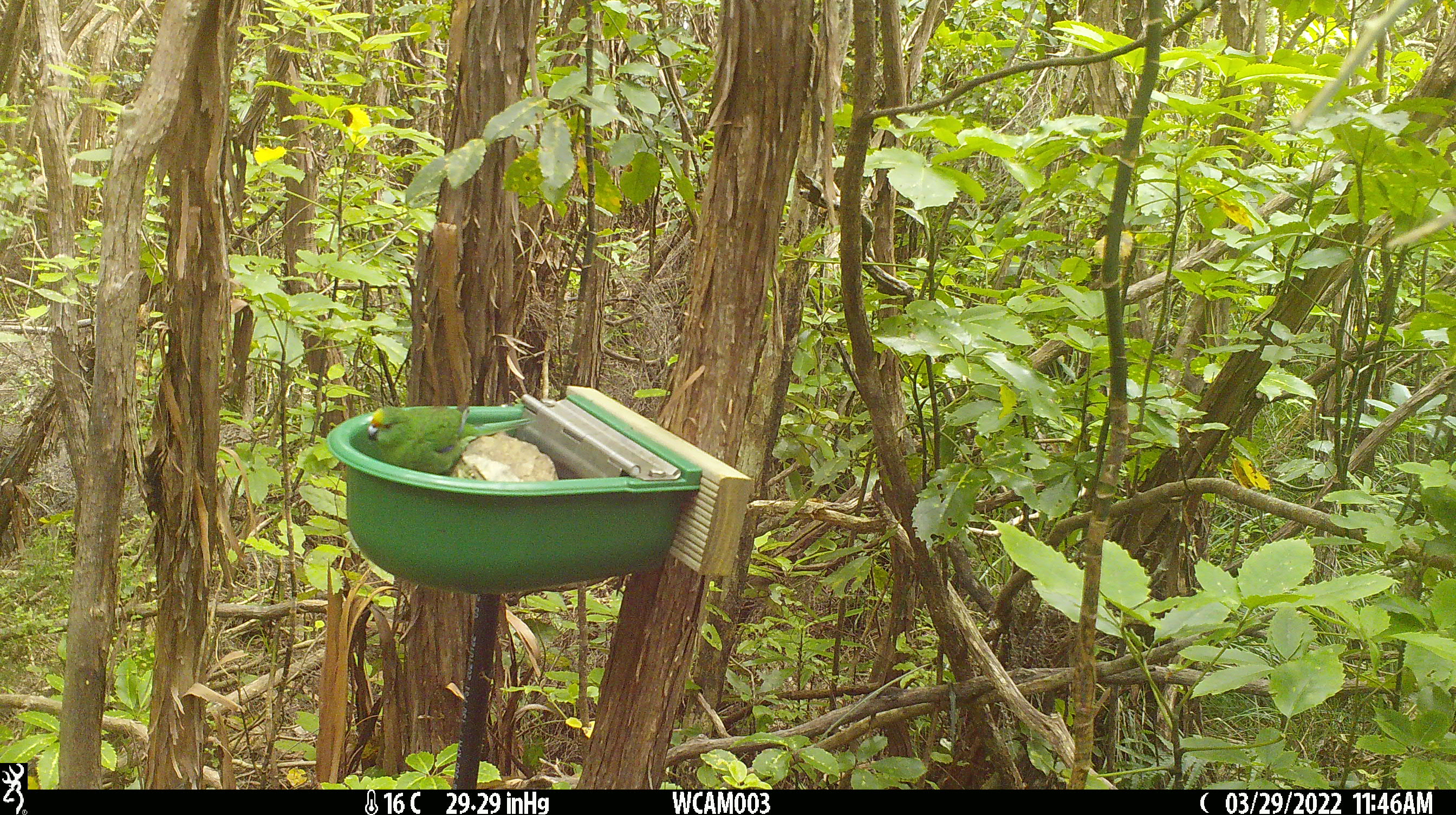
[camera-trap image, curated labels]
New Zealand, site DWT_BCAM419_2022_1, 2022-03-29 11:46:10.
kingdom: Animalia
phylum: Chordata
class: Aves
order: Psittaciformes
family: Psittaculidae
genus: Cyanoramphus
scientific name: Cyanoramphus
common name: parakeet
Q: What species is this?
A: Parakeet (Cyanoramphus).